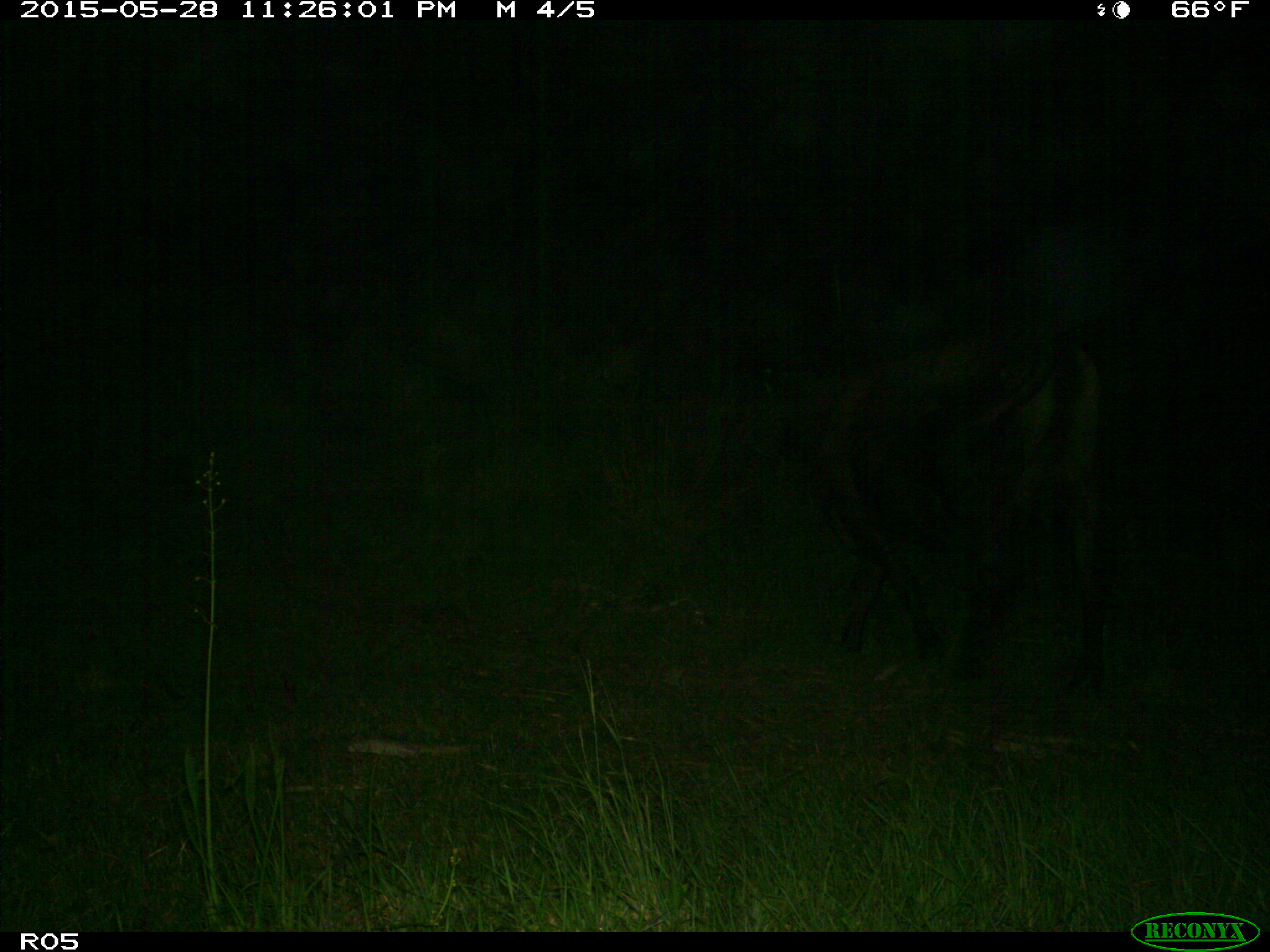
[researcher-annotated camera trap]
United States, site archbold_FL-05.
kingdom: Animalia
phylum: Chordata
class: Mammalia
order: Artiodactyla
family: Bovidae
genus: Bos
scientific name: Bos taurus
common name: domestic cow